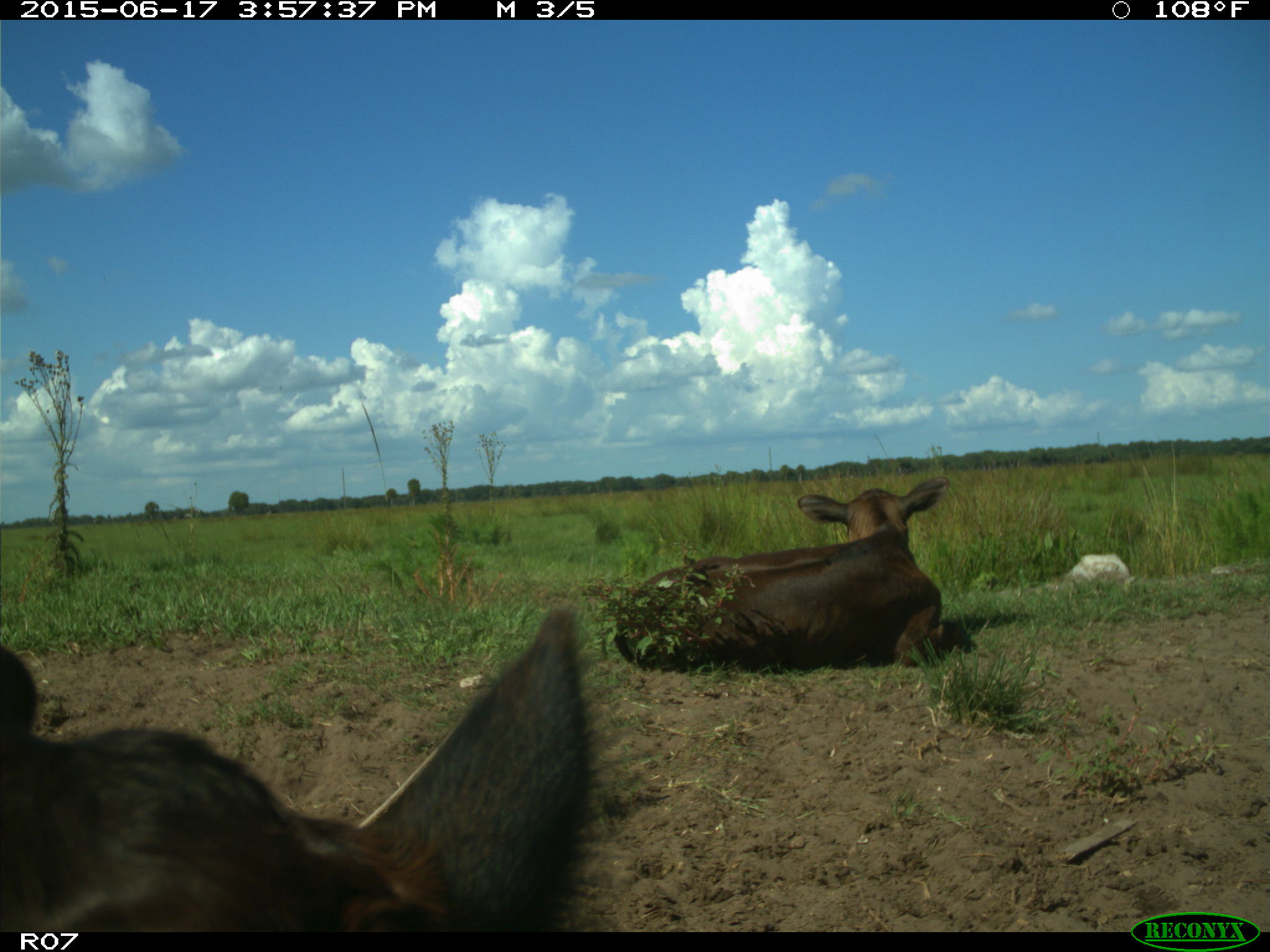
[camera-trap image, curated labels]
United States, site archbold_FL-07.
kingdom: Animalia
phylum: Chordata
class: Mammalia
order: Artiodactyla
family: Bovidae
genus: Bos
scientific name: Bos taurus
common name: domestic cow